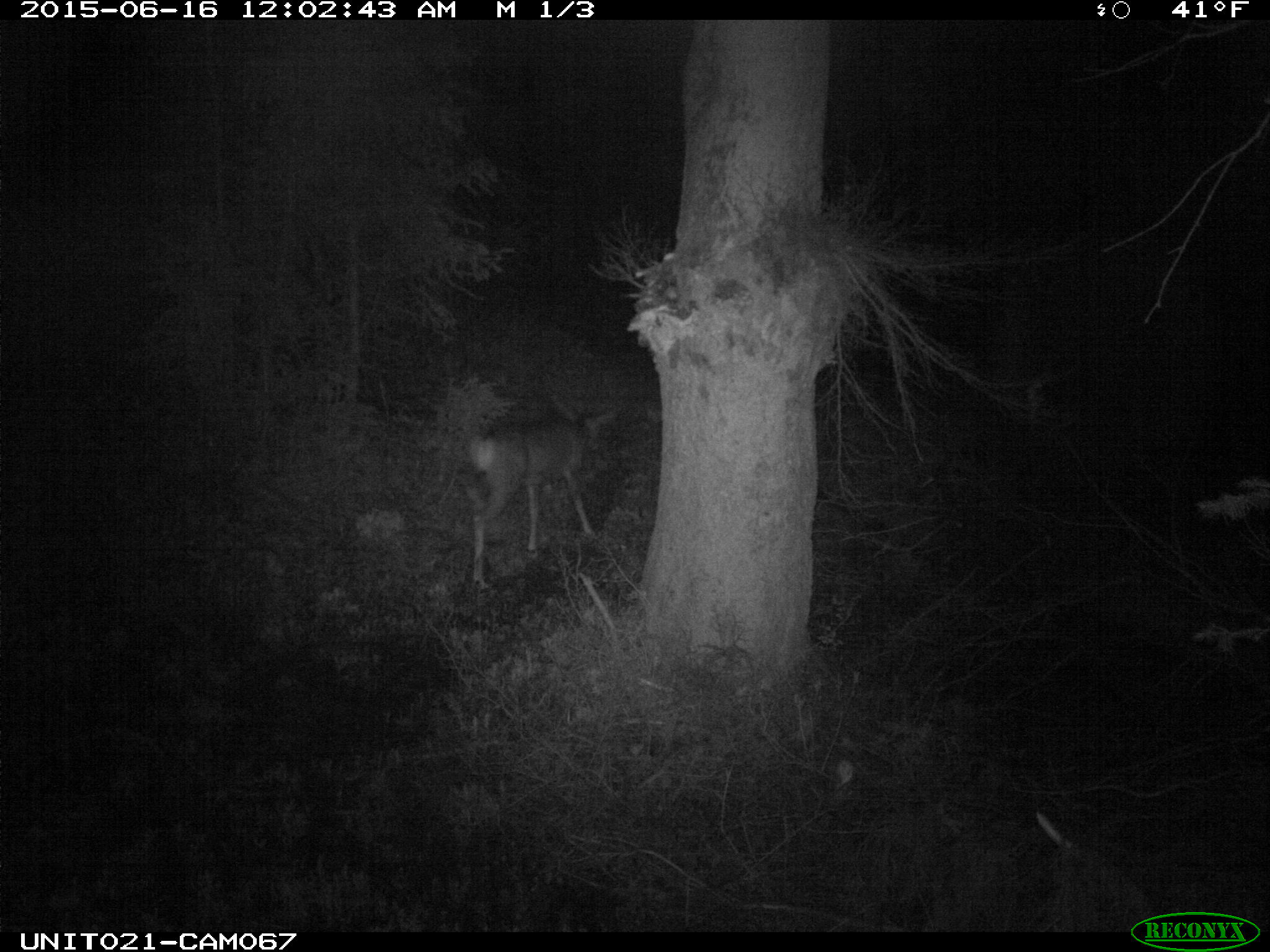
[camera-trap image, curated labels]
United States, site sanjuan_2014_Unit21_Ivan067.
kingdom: Animalia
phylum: Chordata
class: Mammalia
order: Artiodactyla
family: Cervidae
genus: Odocoileus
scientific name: Odocoileus hemionus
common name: mule deer